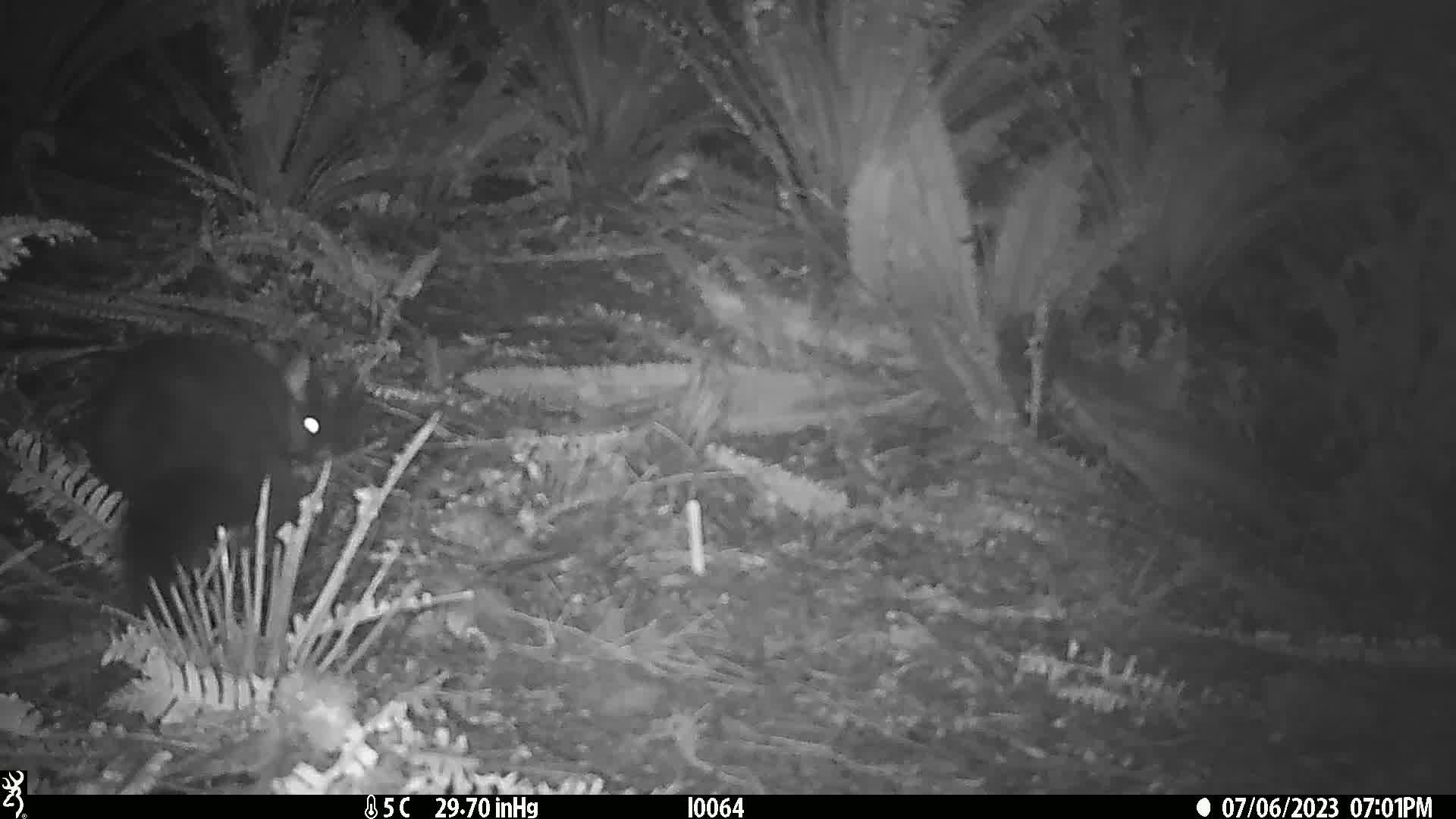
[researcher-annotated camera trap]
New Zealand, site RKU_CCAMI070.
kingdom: Animalia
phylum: Chordata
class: Mammalia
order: Diprotodontia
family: Phalangeridae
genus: Trichosurus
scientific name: Trichosurus vulpecula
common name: common brushtail possum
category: possum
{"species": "possum (common brushtail possum) (Trichosurus vulpecula)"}